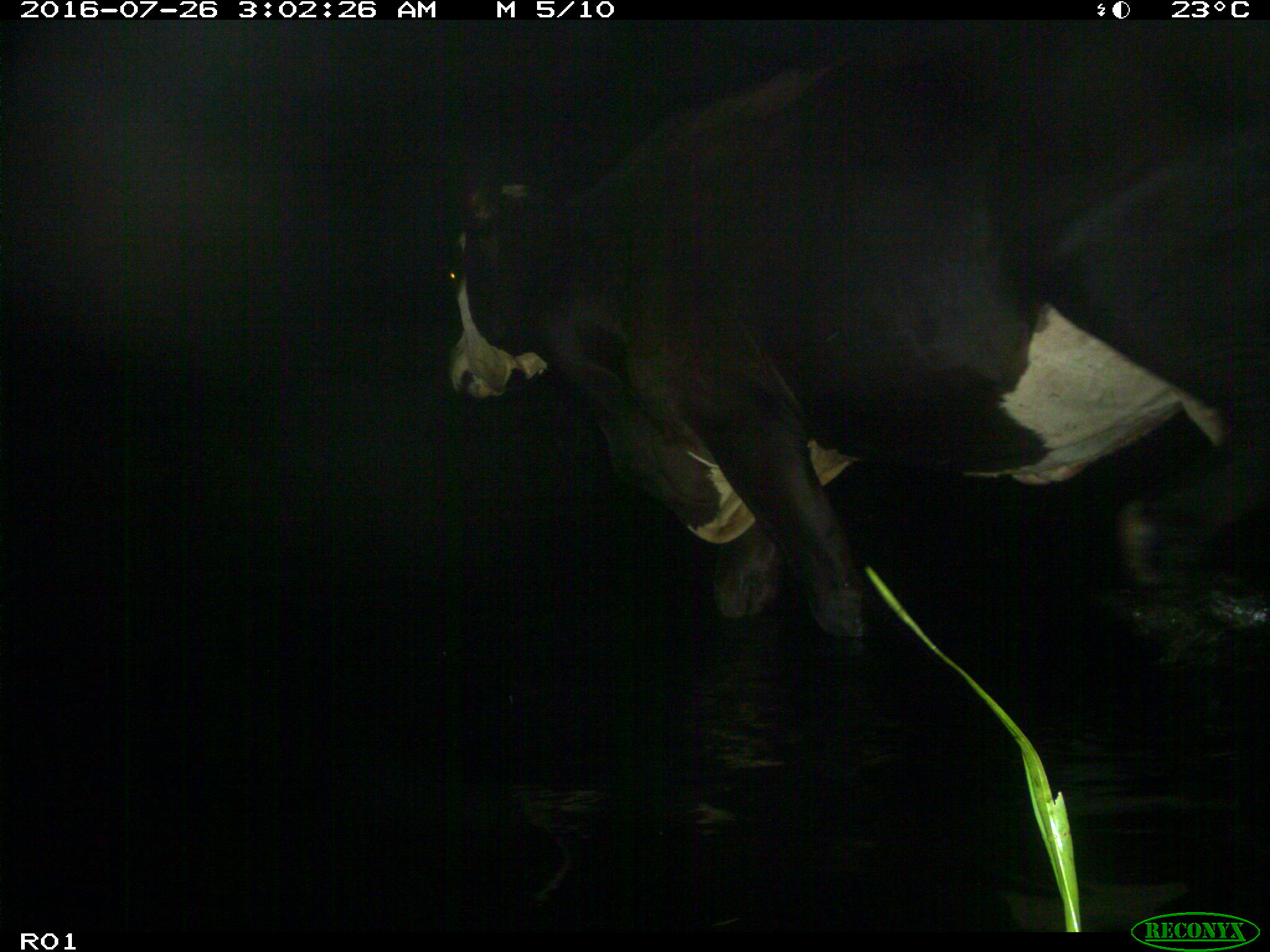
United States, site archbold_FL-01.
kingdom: Animalia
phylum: Chordata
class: Mammalia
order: Artiodactyla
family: Bovidae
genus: Bos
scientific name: Bos taurus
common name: domestic cow